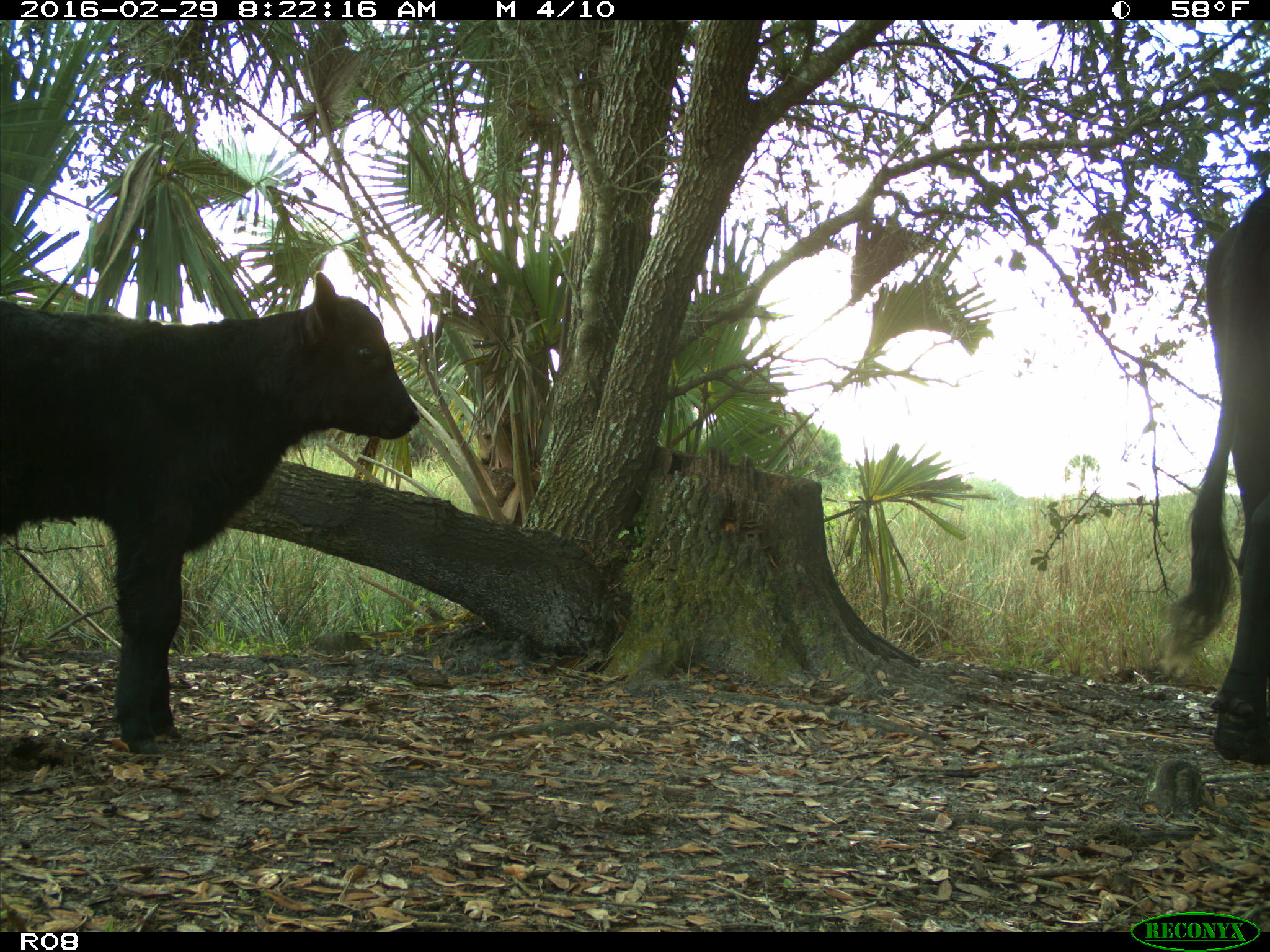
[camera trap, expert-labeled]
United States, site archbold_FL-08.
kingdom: Animalia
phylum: Chordata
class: Mammalia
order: Artiodactyla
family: Bovidae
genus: Bos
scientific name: Bos taurus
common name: domestic cow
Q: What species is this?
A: Bos taurus (domestic cow).